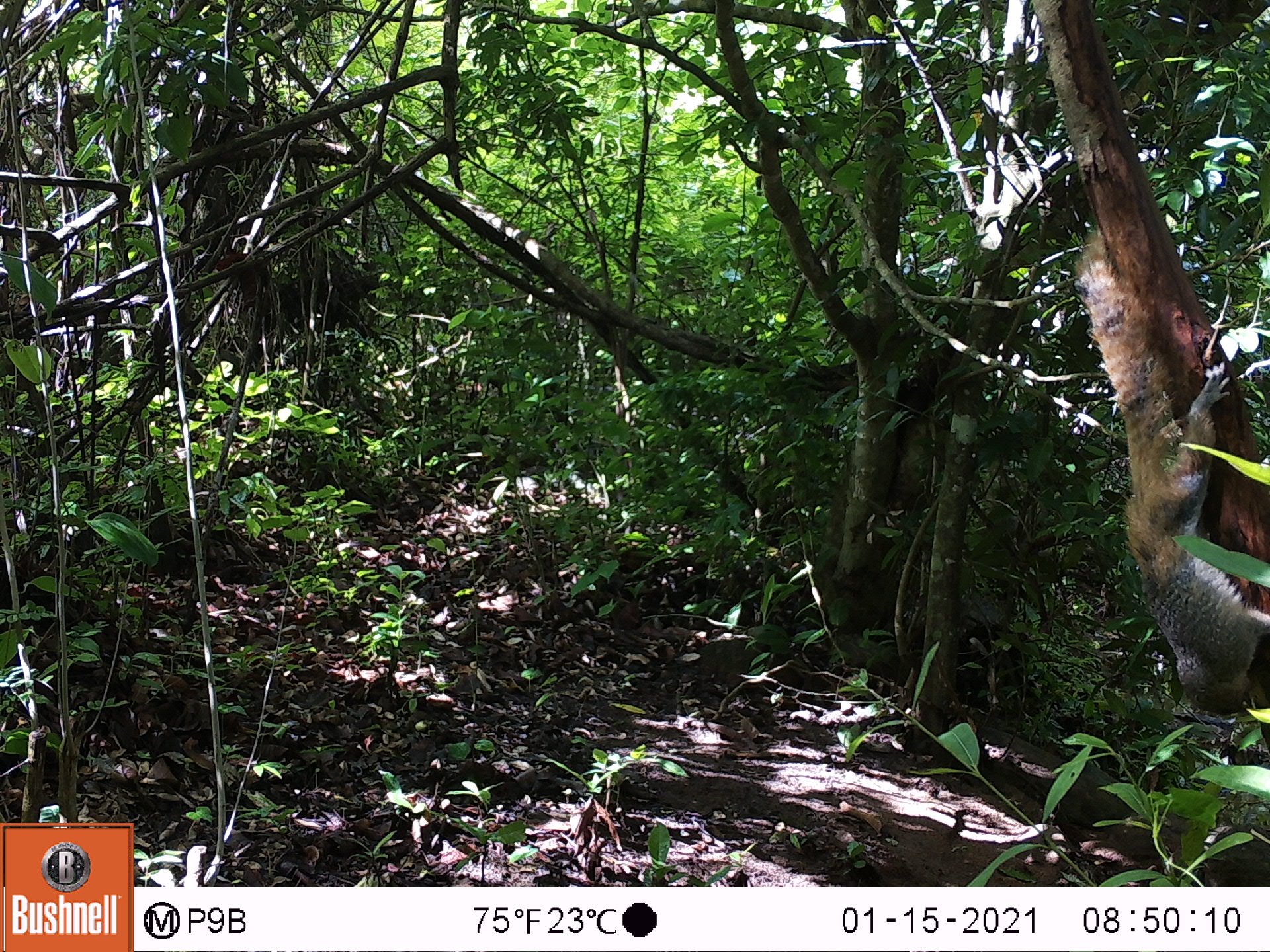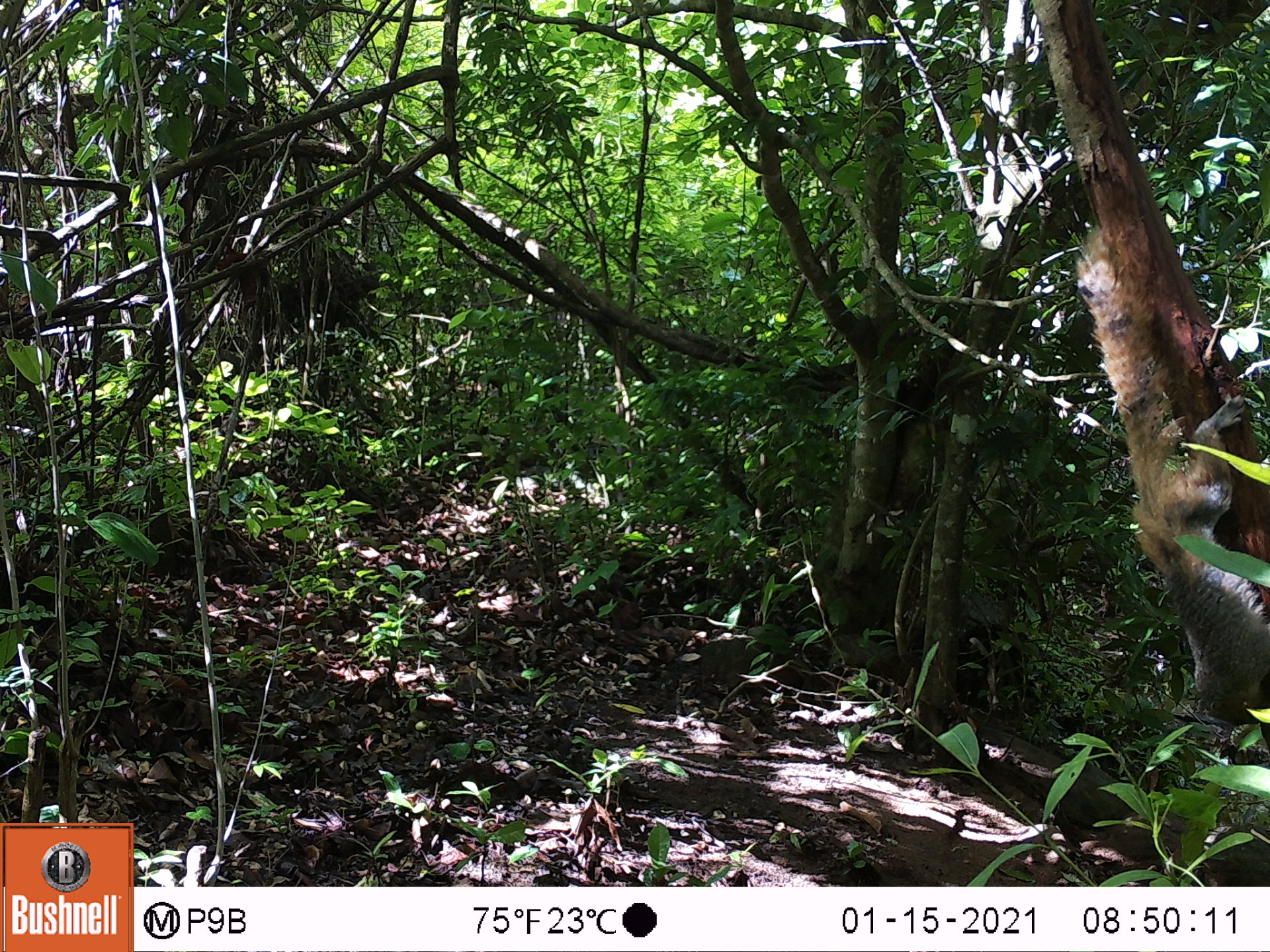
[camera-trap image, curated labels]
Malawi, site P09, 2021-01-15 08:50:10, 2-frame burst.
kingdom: Animalia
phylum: Chordata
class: Mammalia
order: Rodentia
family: Sciuridae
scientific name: Sciuridae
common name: squirrel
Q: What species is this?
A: Squirrel (Sciuridae).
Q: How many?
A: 1.